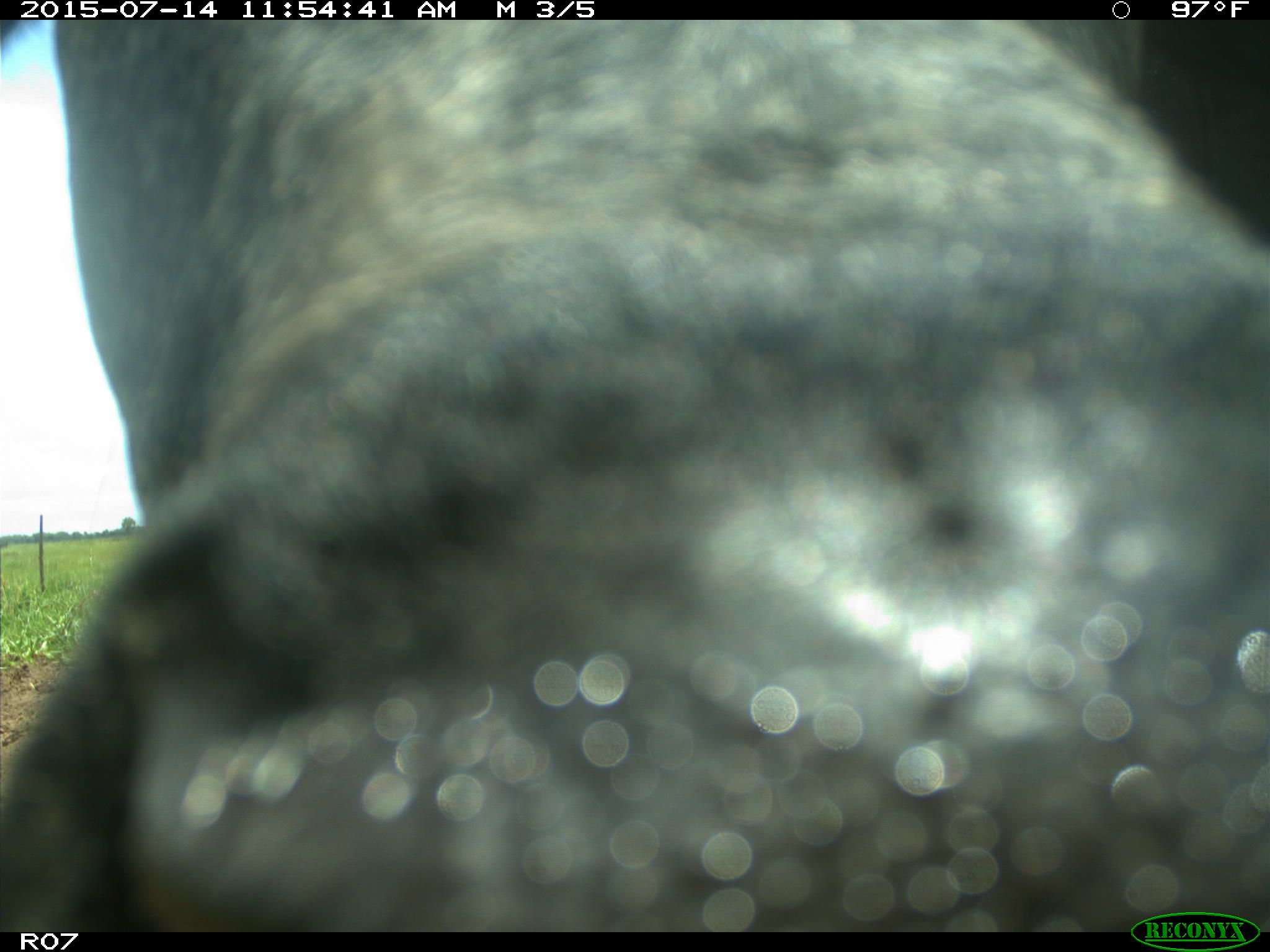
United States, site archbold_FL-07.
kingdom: Animalia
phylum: Chordata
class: Mammalia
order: Artiodactyla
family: Bovidae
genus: Bos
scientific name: Bos taurus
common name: domestic cow